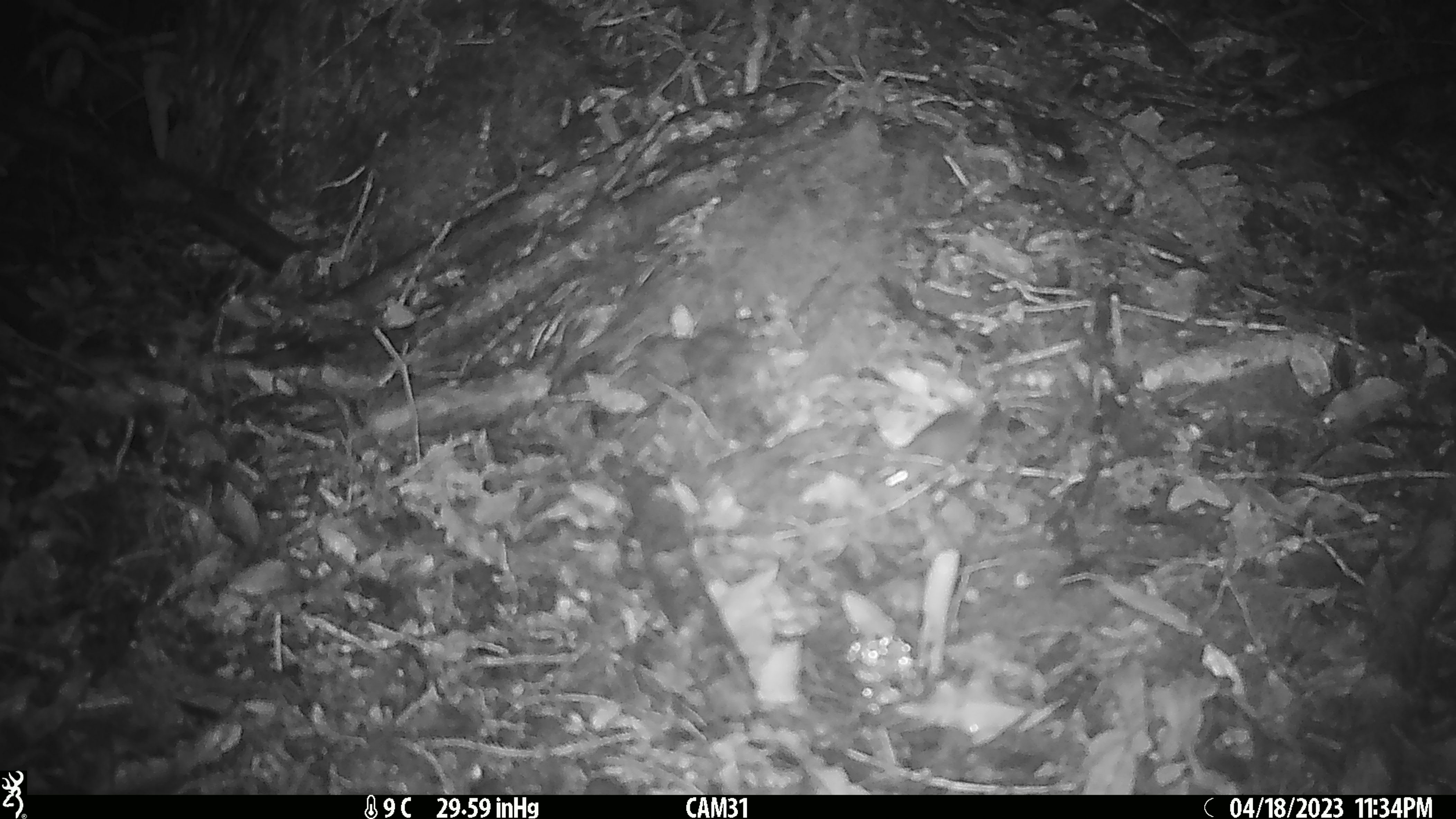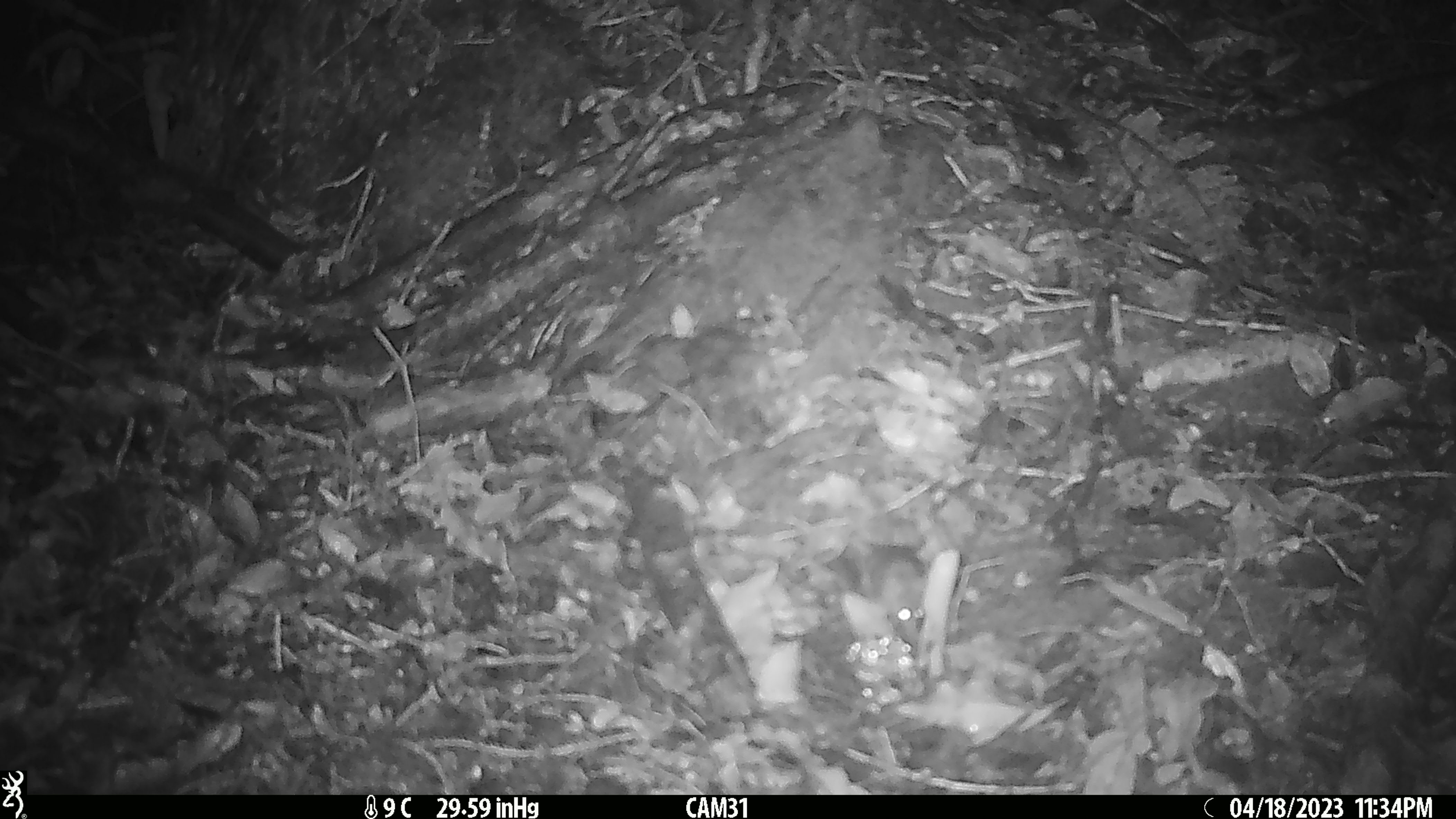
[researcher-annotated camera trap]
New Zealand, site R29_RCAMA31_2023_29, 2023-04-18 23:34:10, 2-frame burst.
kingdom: Animalia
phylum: Chordata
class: Mammalia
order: Rodentia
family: Muridae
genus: Mus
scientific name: Mus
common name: mouse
Mouse (Mus).